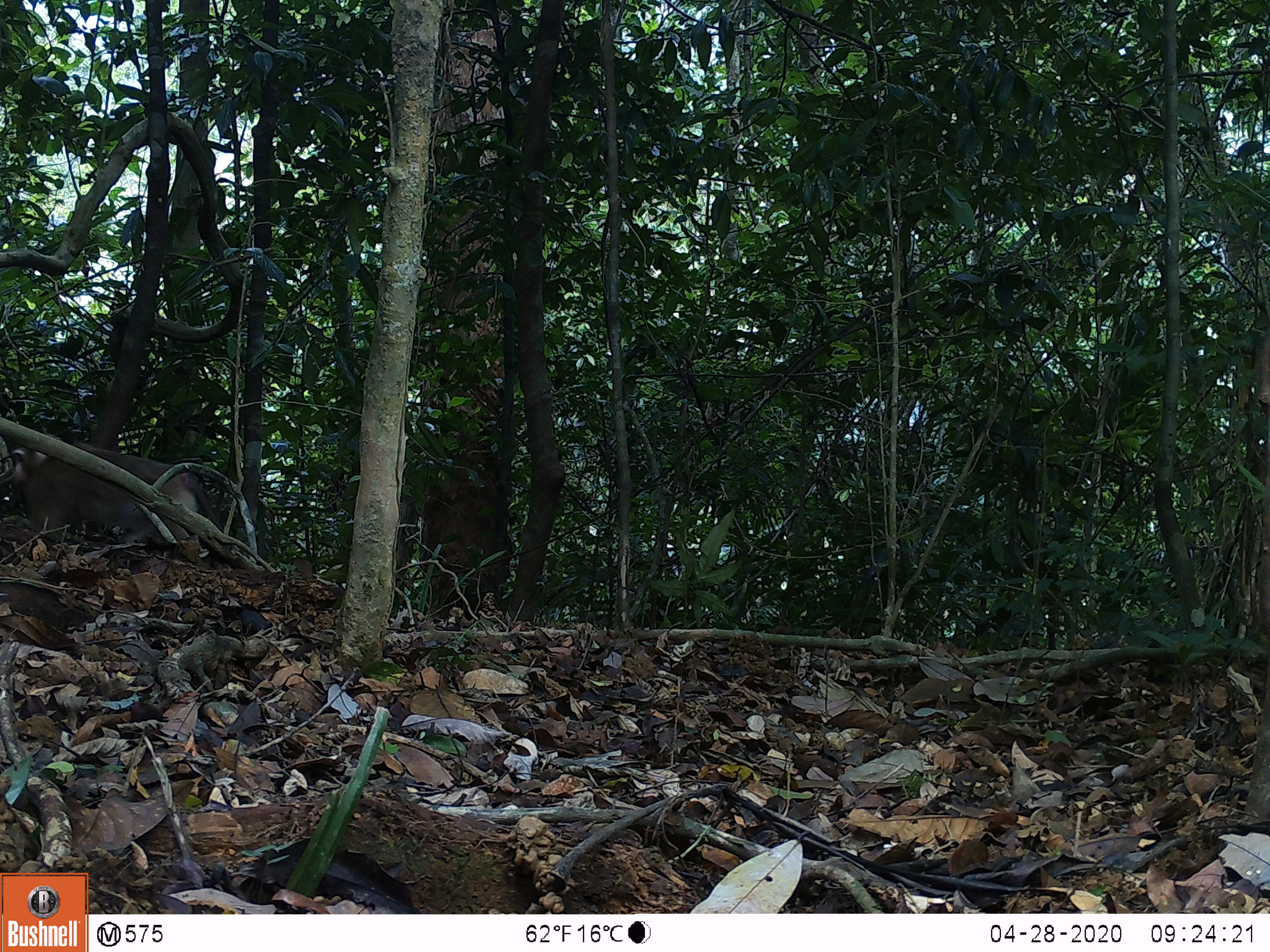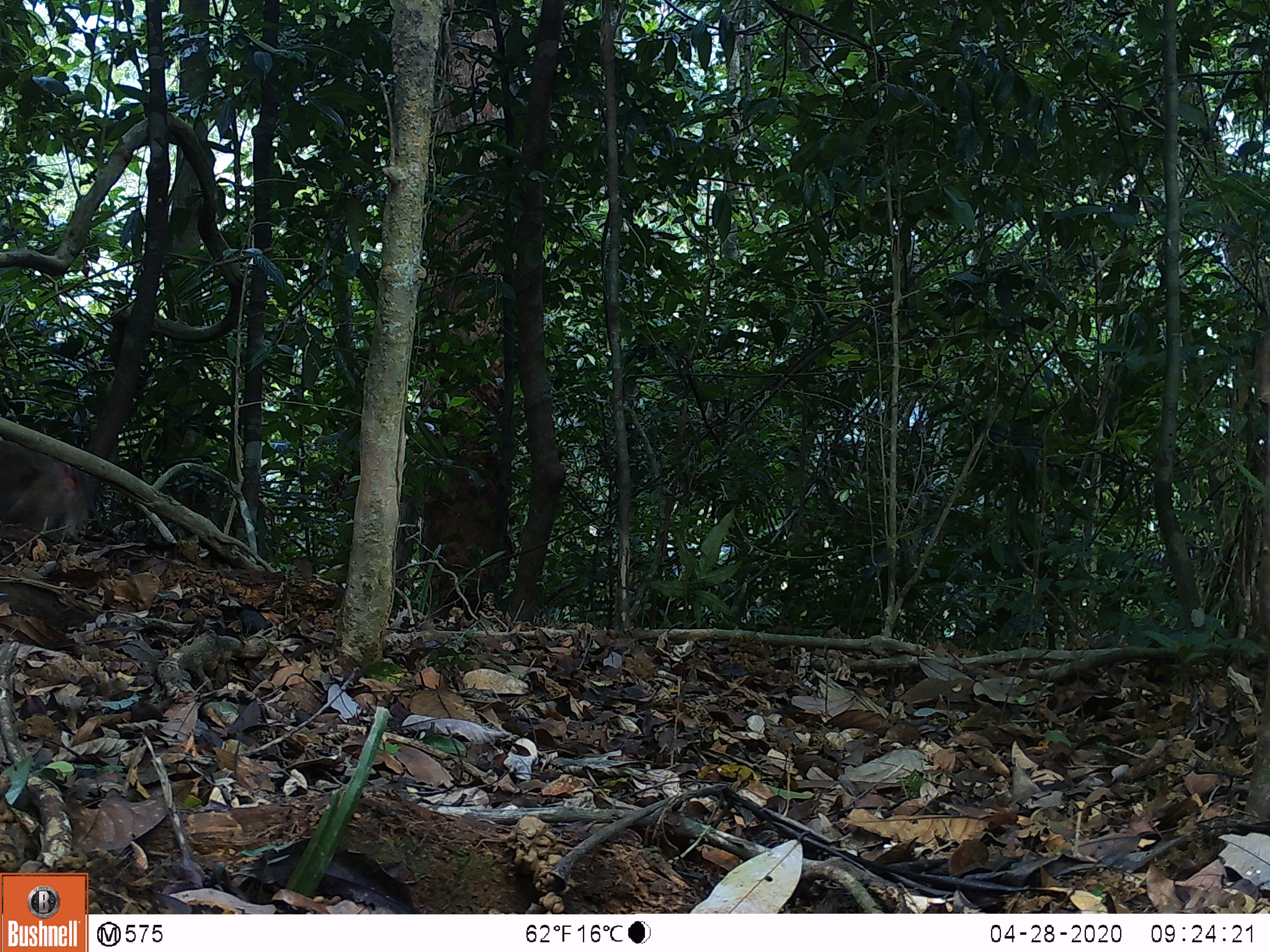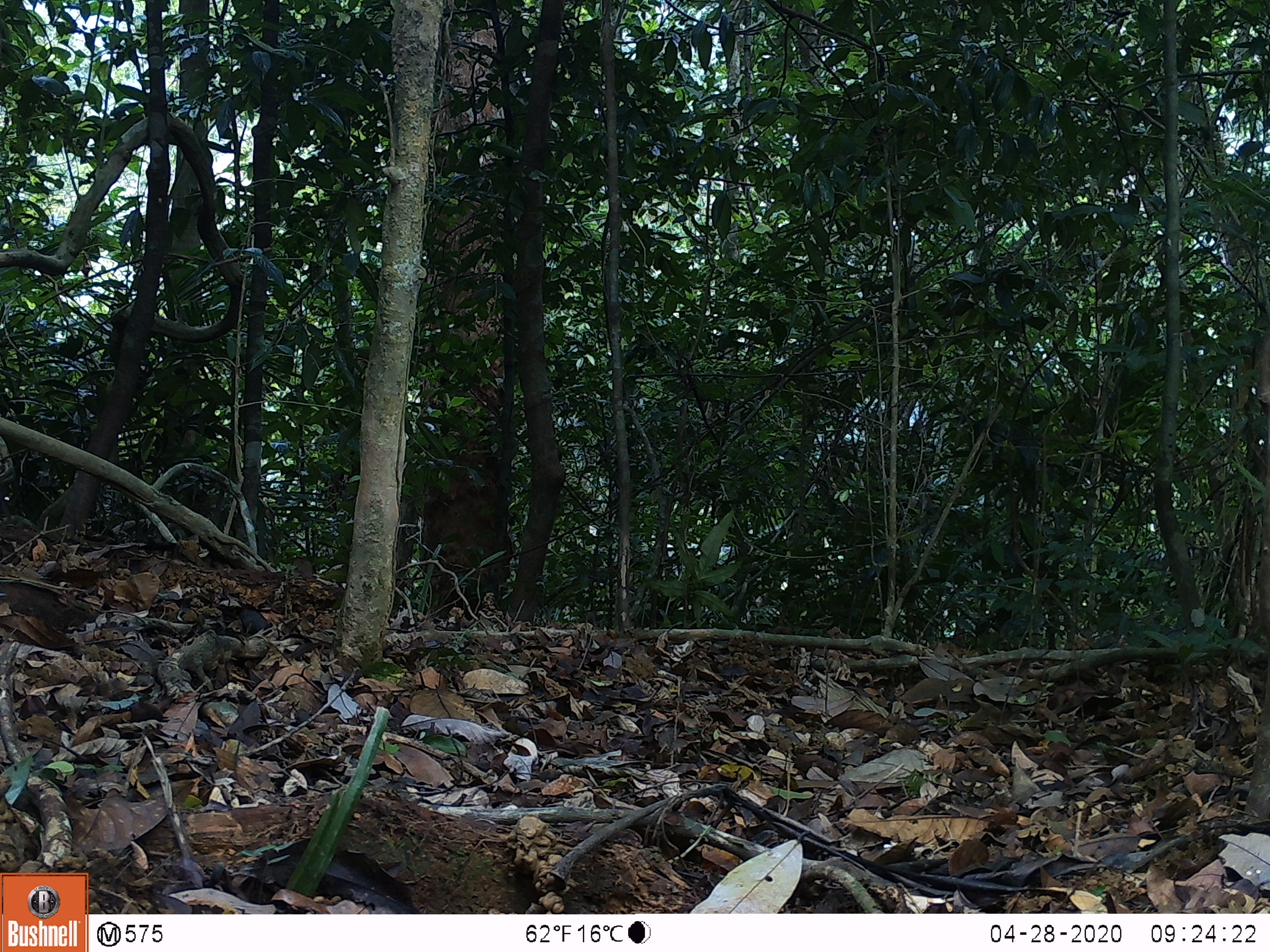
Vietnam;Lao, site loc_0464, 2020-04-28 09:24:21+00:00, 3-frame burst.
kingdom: Animalia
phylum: Chordata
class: Mammalia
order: Primates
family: Cercopithecidae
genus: Macaca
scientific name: Macaca nemestrina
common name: pig-tailed macaque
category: pig tailed macaque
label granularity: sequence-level